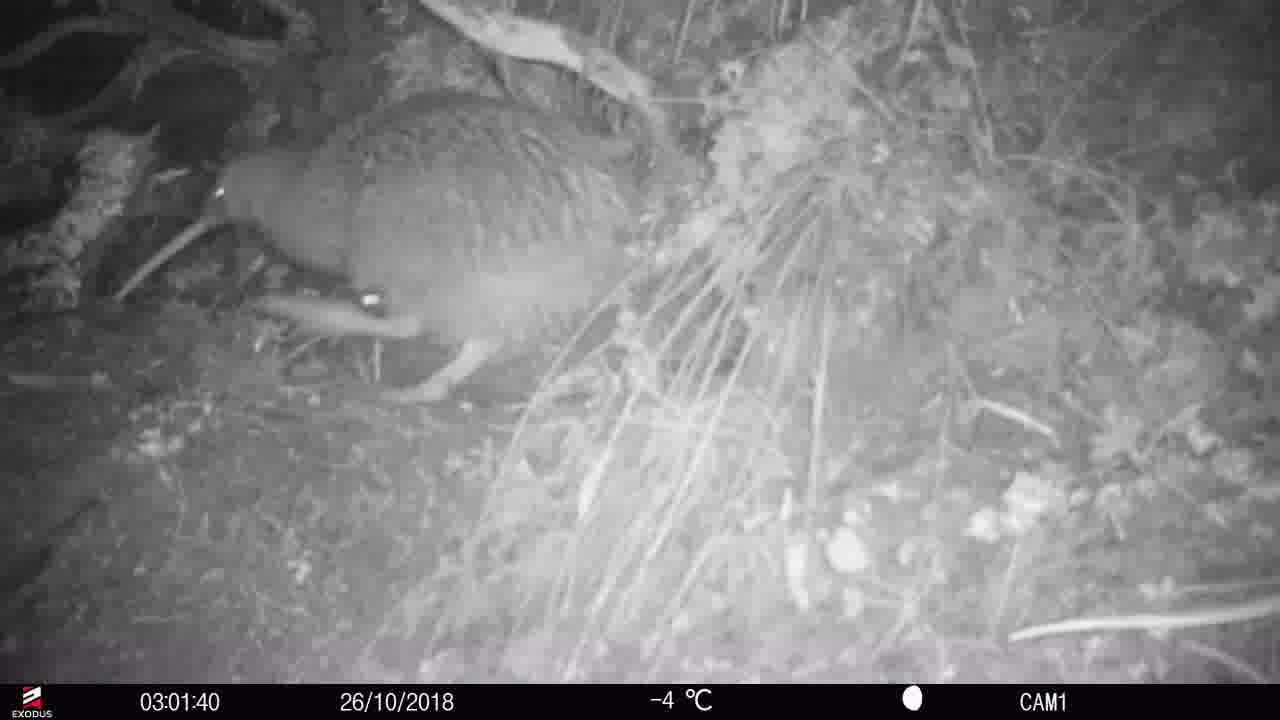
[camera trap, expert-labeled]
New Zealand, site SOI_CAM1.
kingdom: Animalia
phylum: Chordata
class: Aves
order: Apterygiformes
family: Apterygidae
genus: Apteryx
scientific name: Apteryx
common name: kiwi